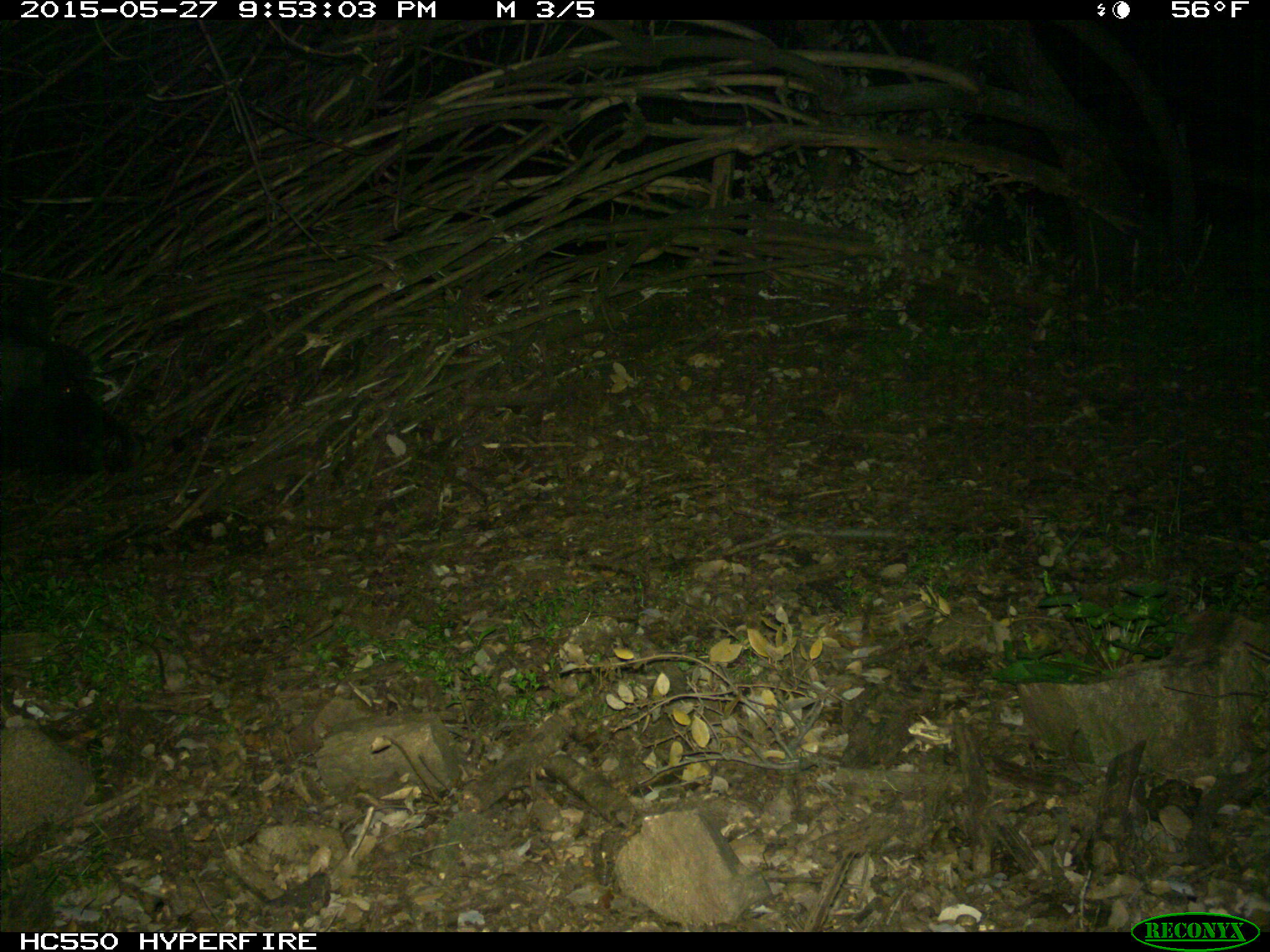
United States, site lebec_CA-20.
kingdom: Animalia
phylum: Chordata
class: Mammalia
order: Artiodactyla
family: Suidae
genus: Sus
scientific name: Sus scrofa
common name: wild boar